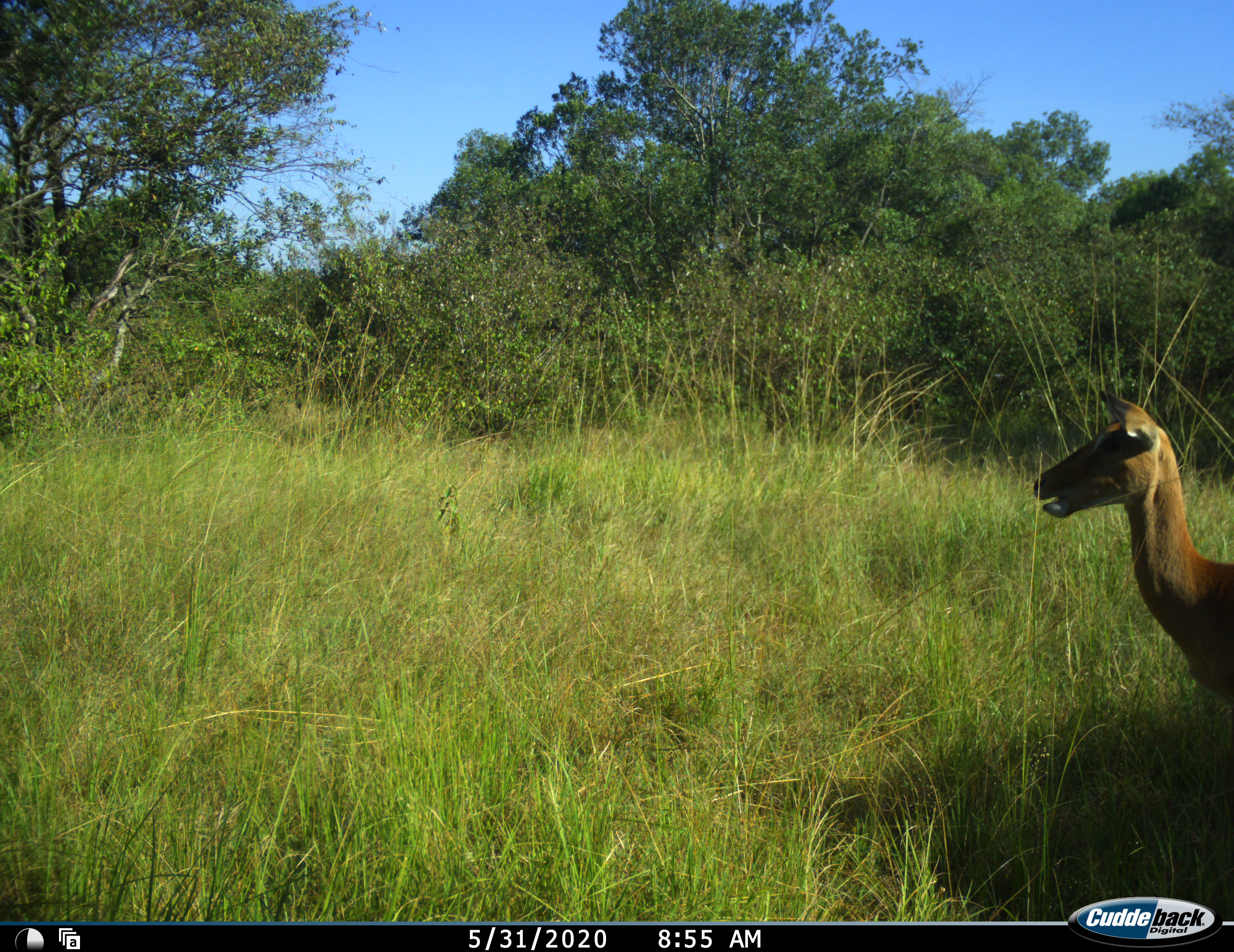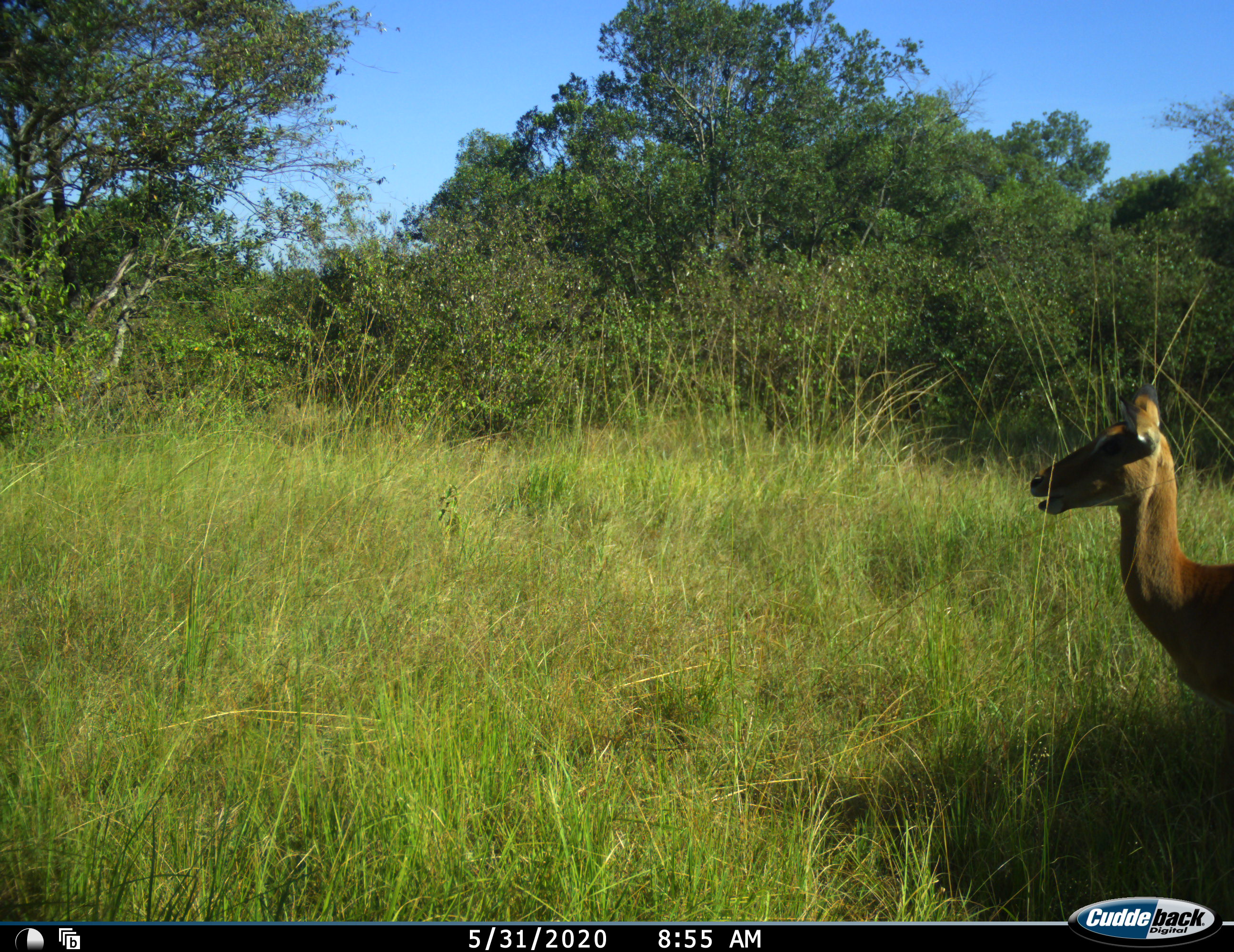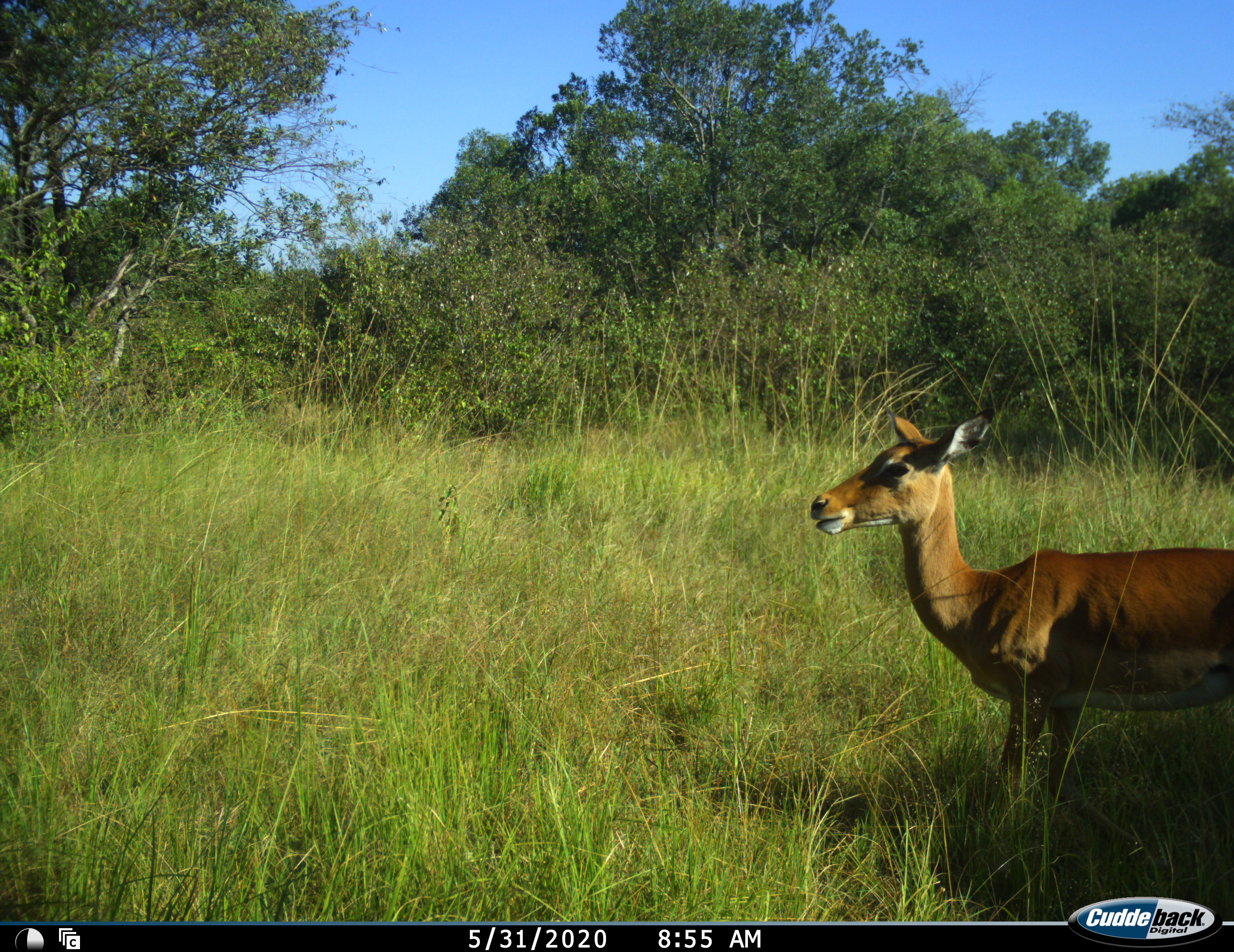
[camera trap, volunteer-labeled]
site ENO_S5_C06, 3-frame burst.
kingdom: Animalia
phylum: Chordata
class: Mammalia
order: Artiodactyla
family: Bovidae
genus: Aepyceros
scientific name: Aepyceros melampus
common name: impala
Impala (Aepyceros melampus), count 1. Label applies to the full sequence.